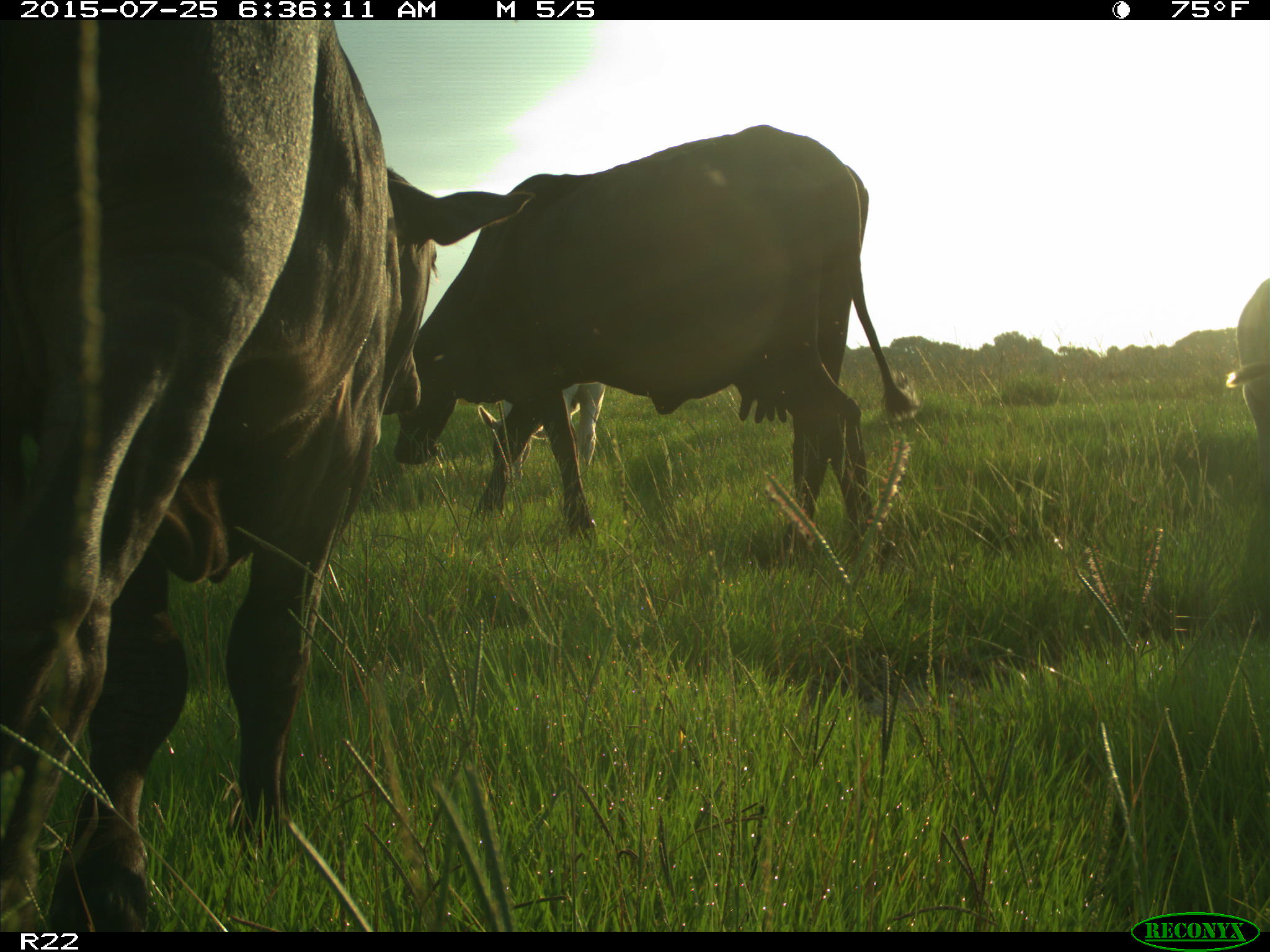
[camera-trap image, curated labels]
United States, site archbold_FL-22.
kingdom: Animalia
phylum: Chordata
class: Mammalia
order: Artiodactyla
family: Bovidae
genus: Bos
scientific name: Bos taurus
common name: domestic cow